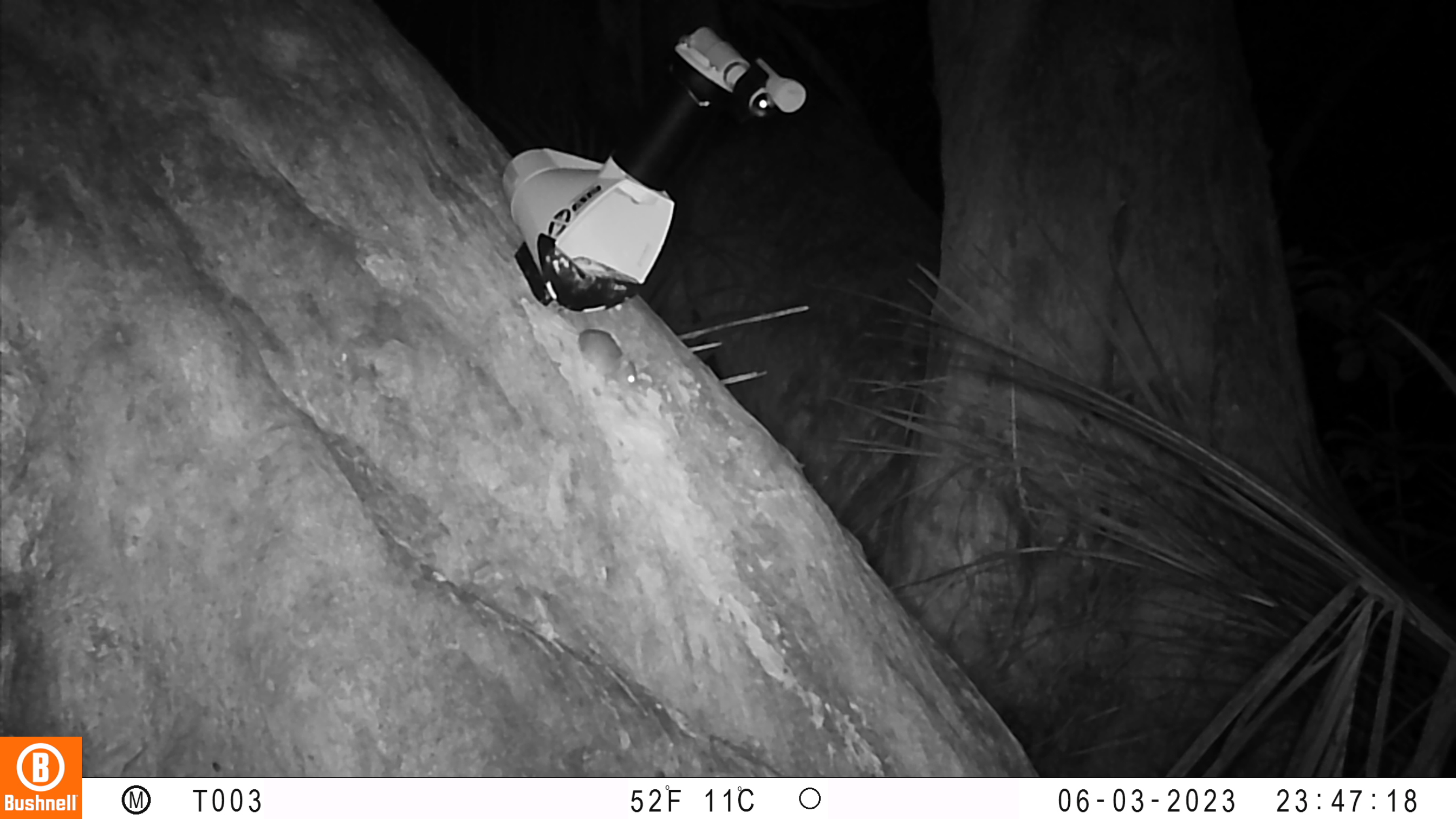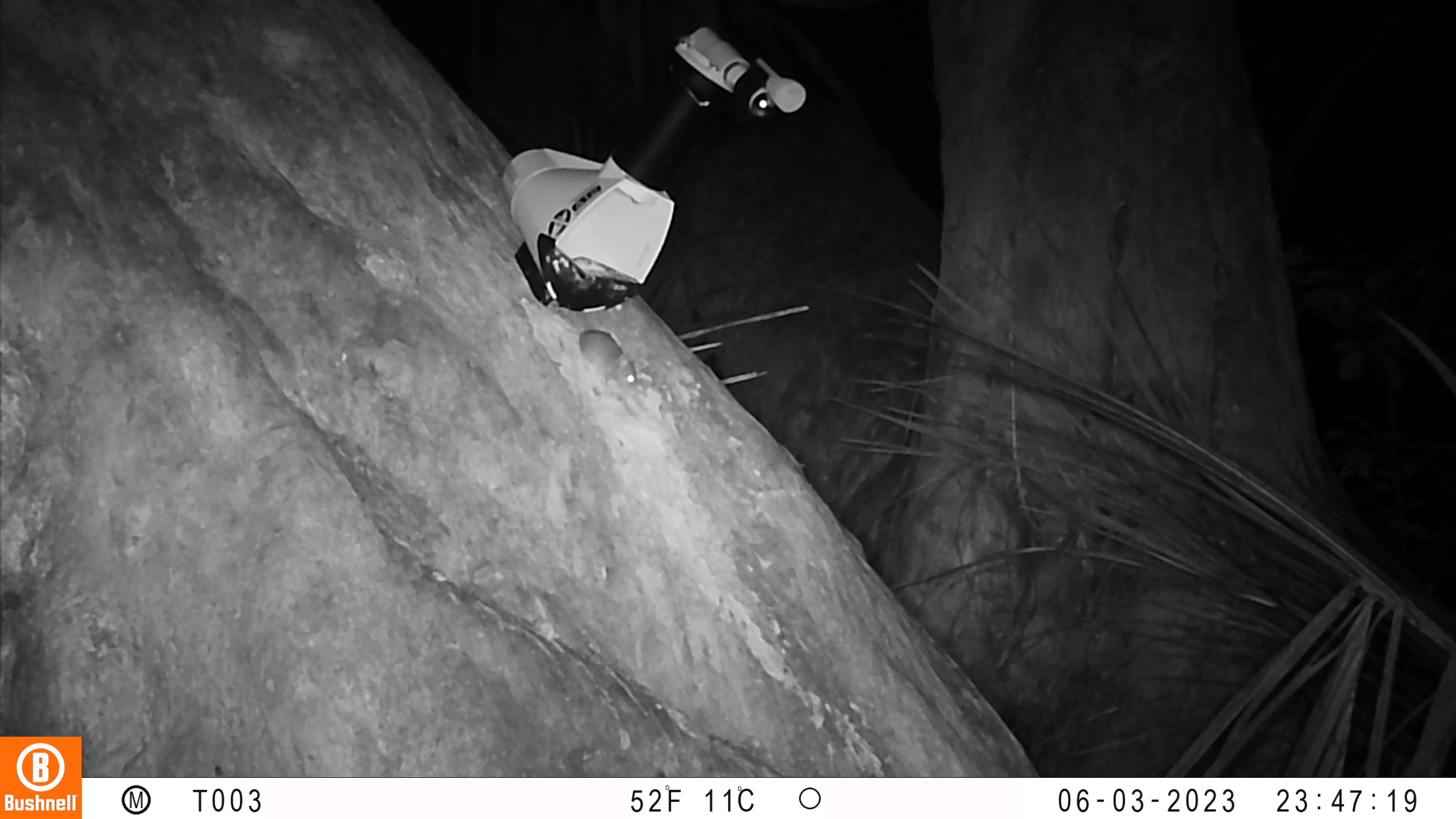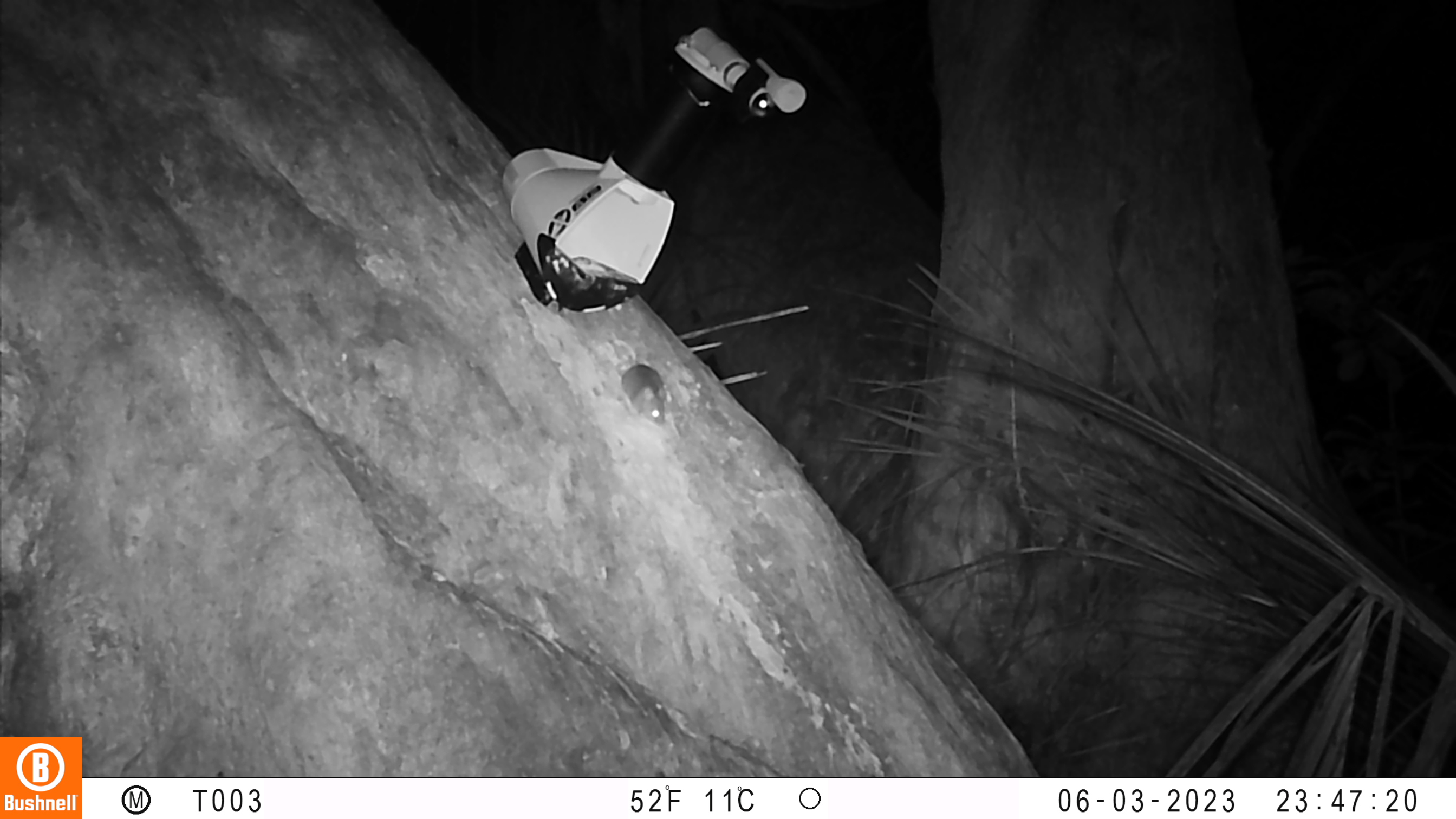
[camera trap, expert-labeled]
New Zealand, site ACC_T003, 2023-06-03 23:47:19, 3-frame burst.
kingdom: Animalia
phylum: Chordata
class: Mammalia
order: Rodentia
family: Muridae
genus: Mus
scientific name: Mus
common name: mouse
Mouse (Mus).